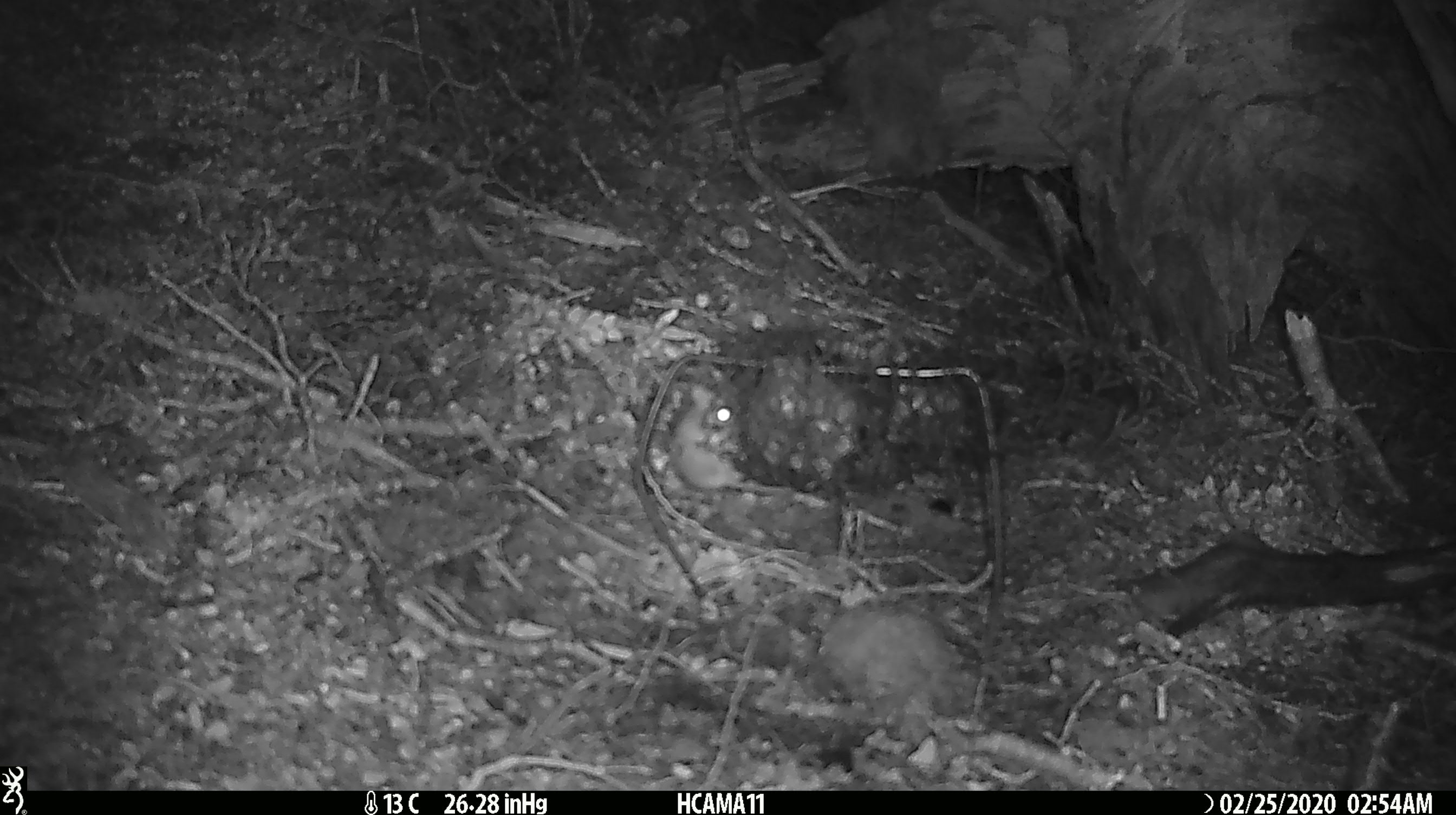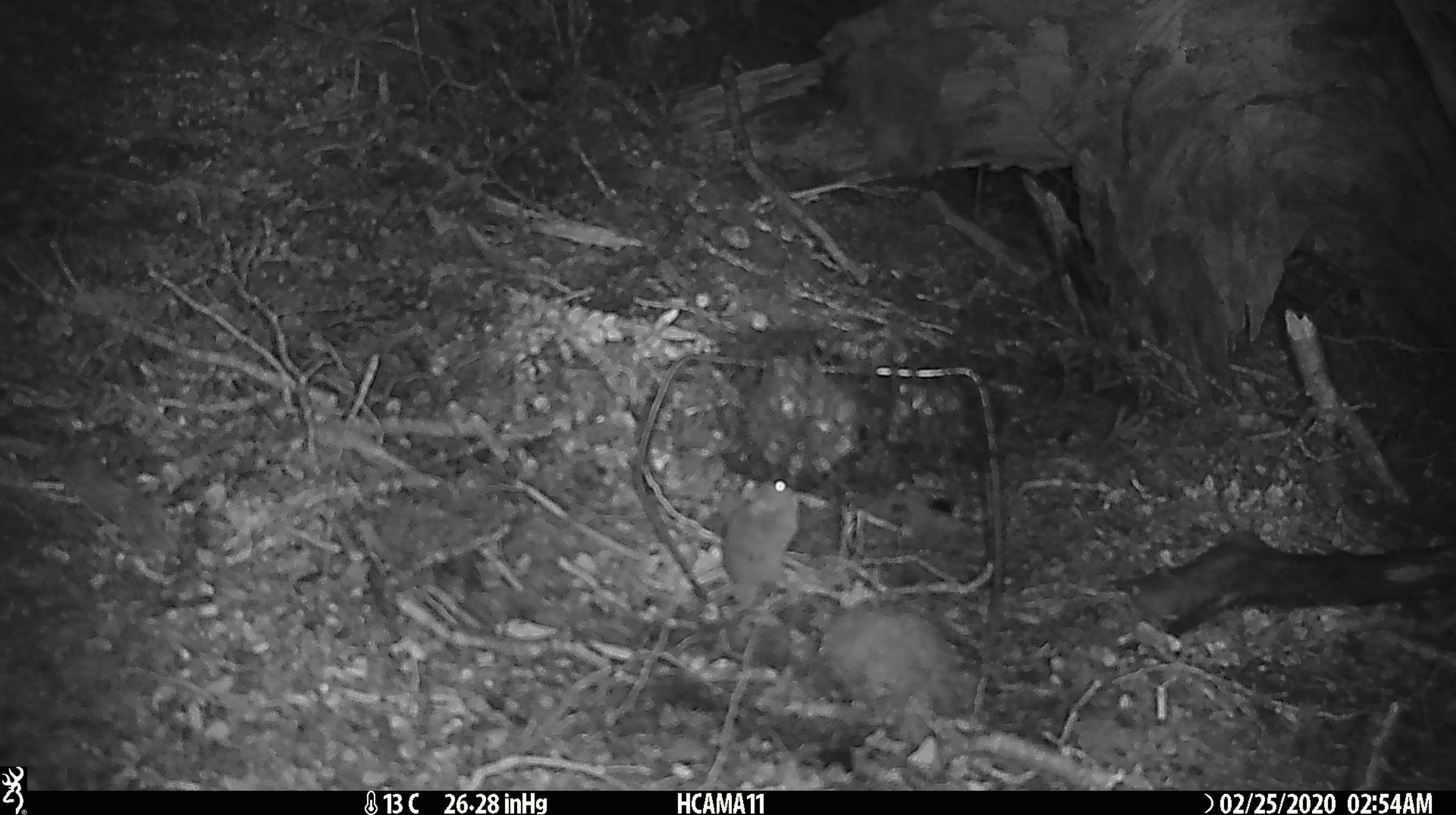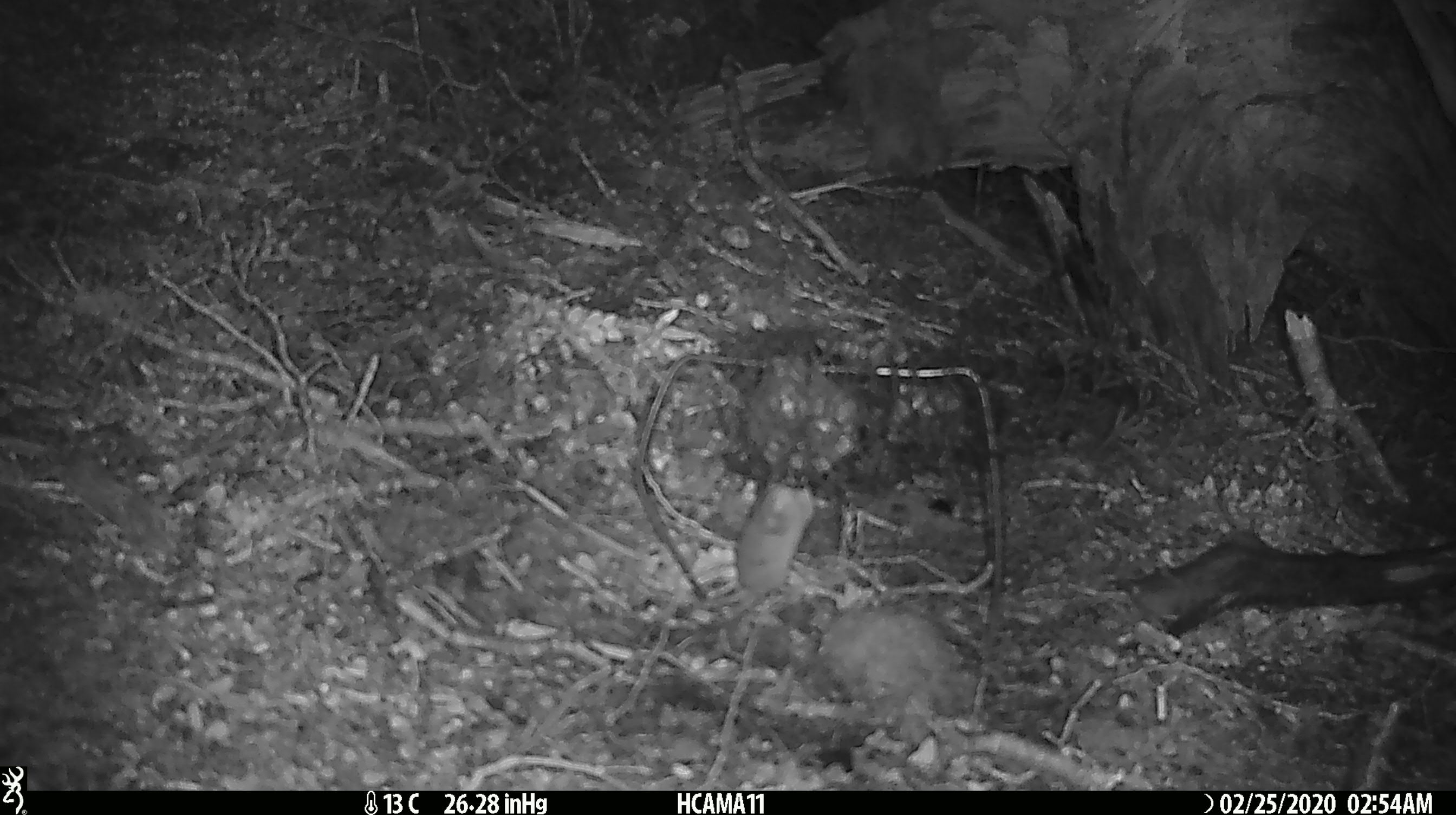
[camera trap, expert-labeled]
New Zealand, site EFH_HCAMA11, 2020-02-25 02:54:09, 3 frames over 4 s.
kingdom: Animalia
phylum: Chordata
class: Mammalia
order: Rodentia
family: Muridae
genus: Mus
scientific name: Mus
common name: mouse